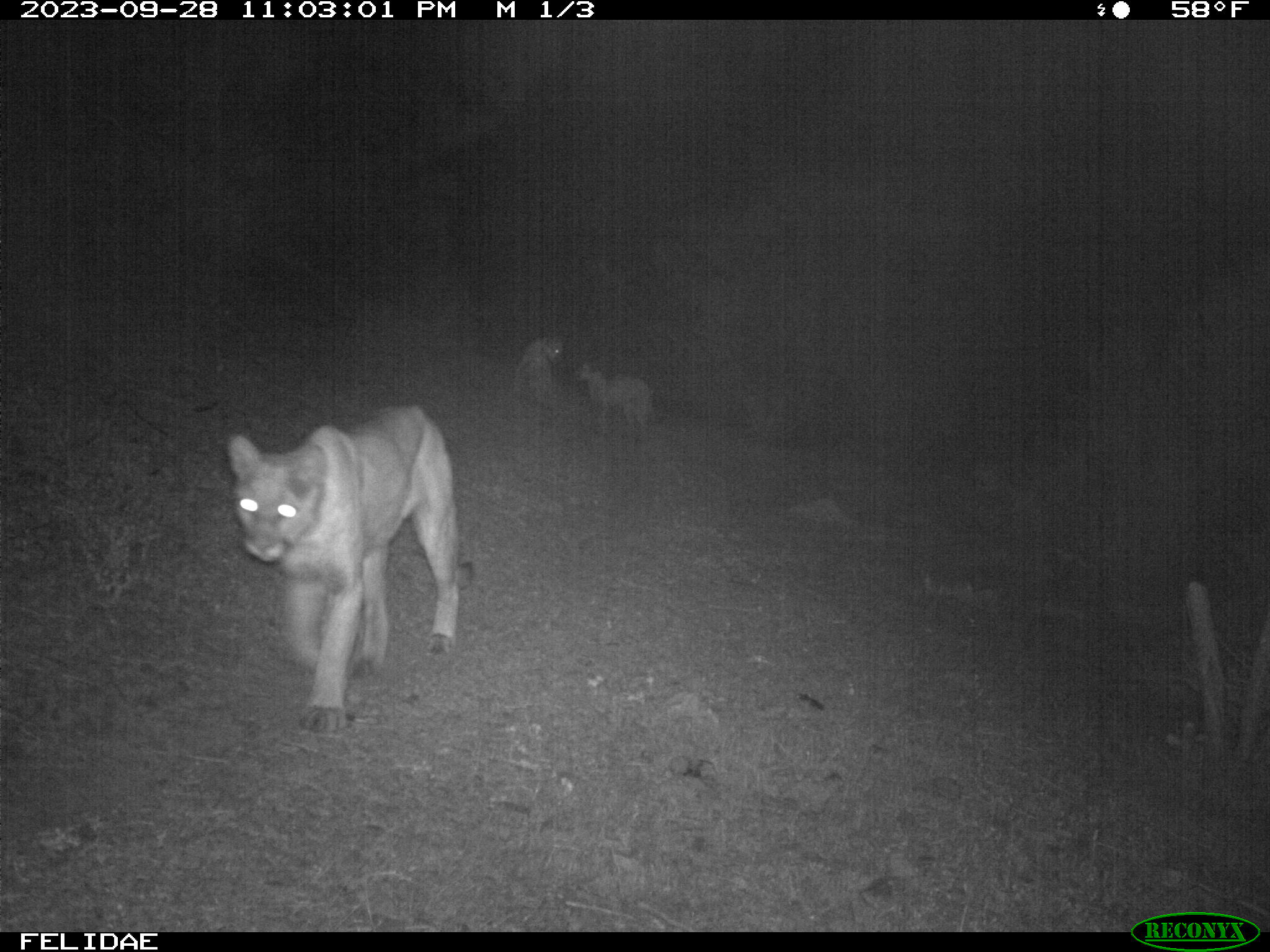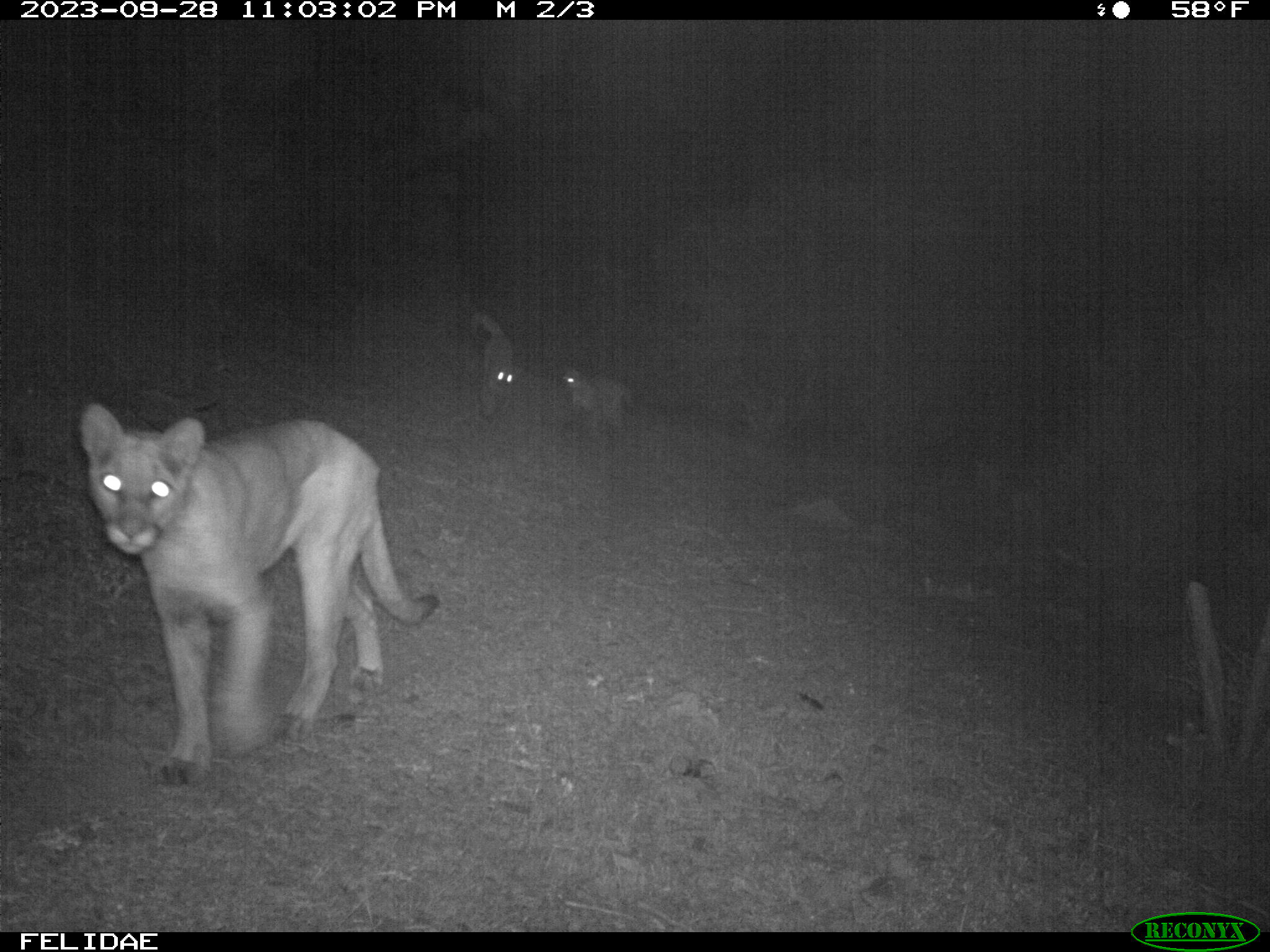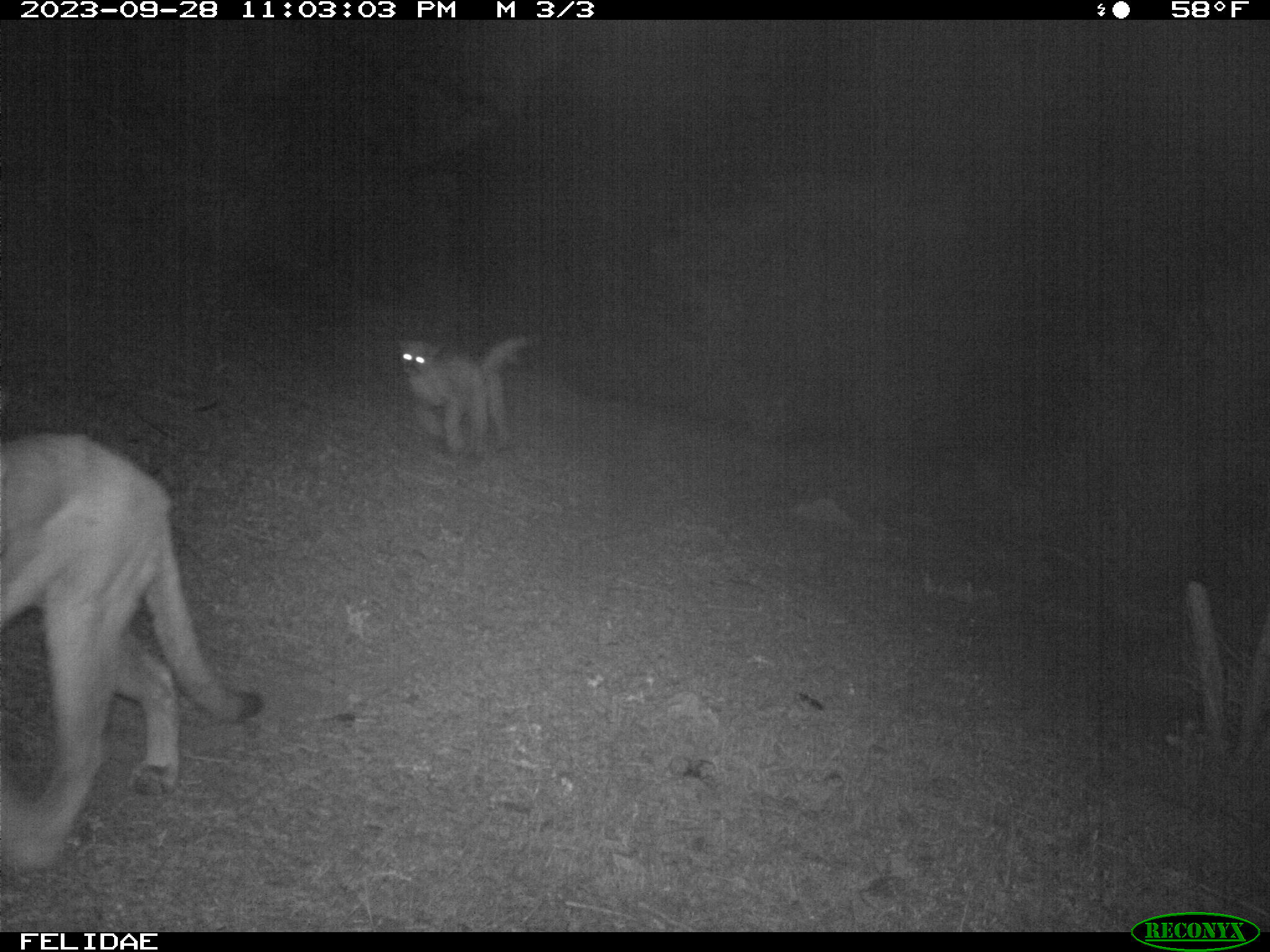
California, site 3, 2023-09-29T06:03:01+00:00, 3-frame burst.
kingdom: Animalia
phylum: Chordata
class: Mammalia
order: Carnivora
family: Felidae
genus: Puma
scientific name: Puma concolor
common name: puma